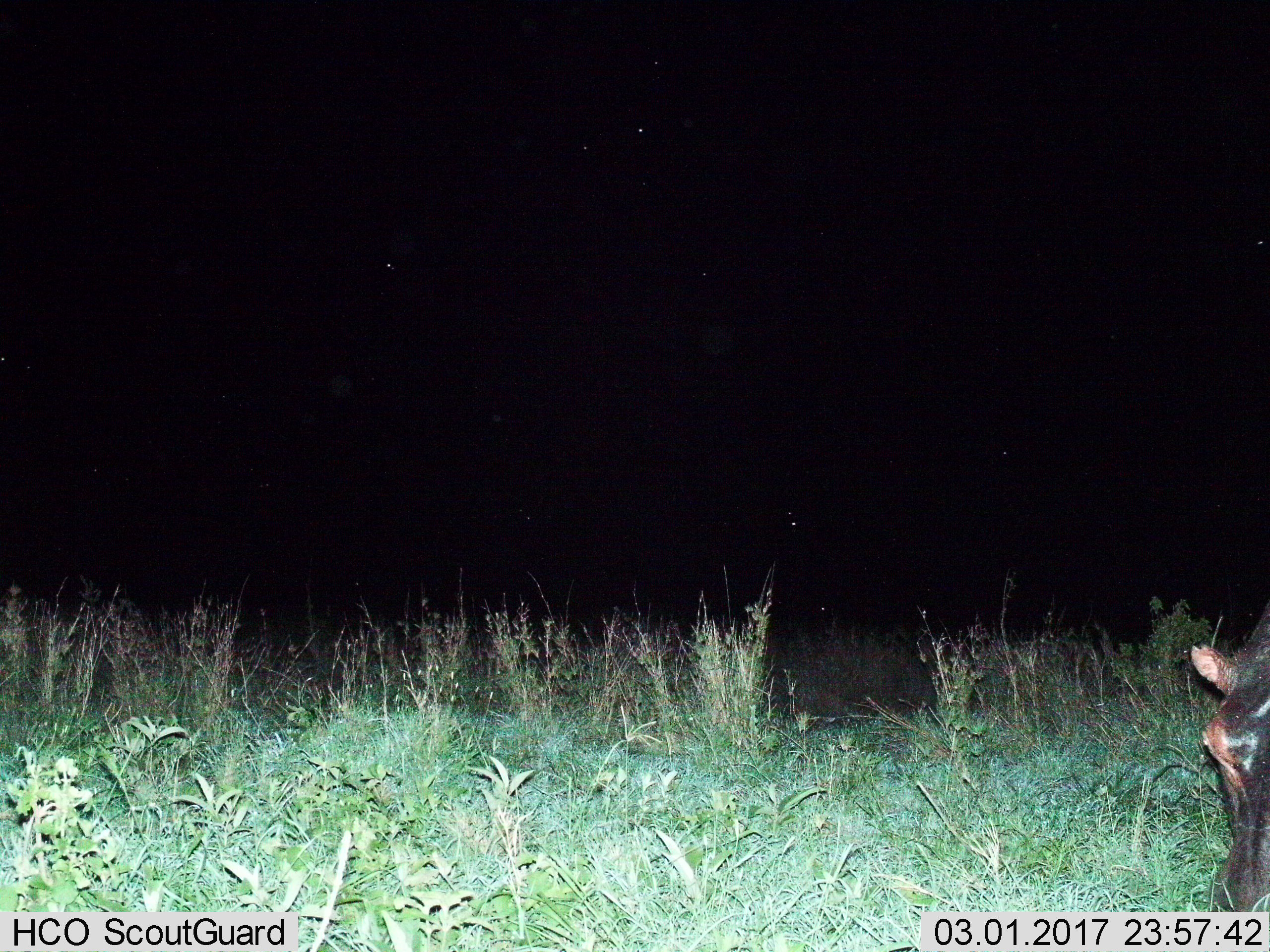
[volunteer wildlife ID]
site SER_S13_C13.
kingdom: Animalia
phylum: Chordata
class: Mammalia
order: Artiodactyla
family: Hippopotamidae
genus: Hippopotamus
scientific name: Hippopotamus amphibius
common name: hippopotamus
Hippopotamus (Hippopotamus amphibius), count 1. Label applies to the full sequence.